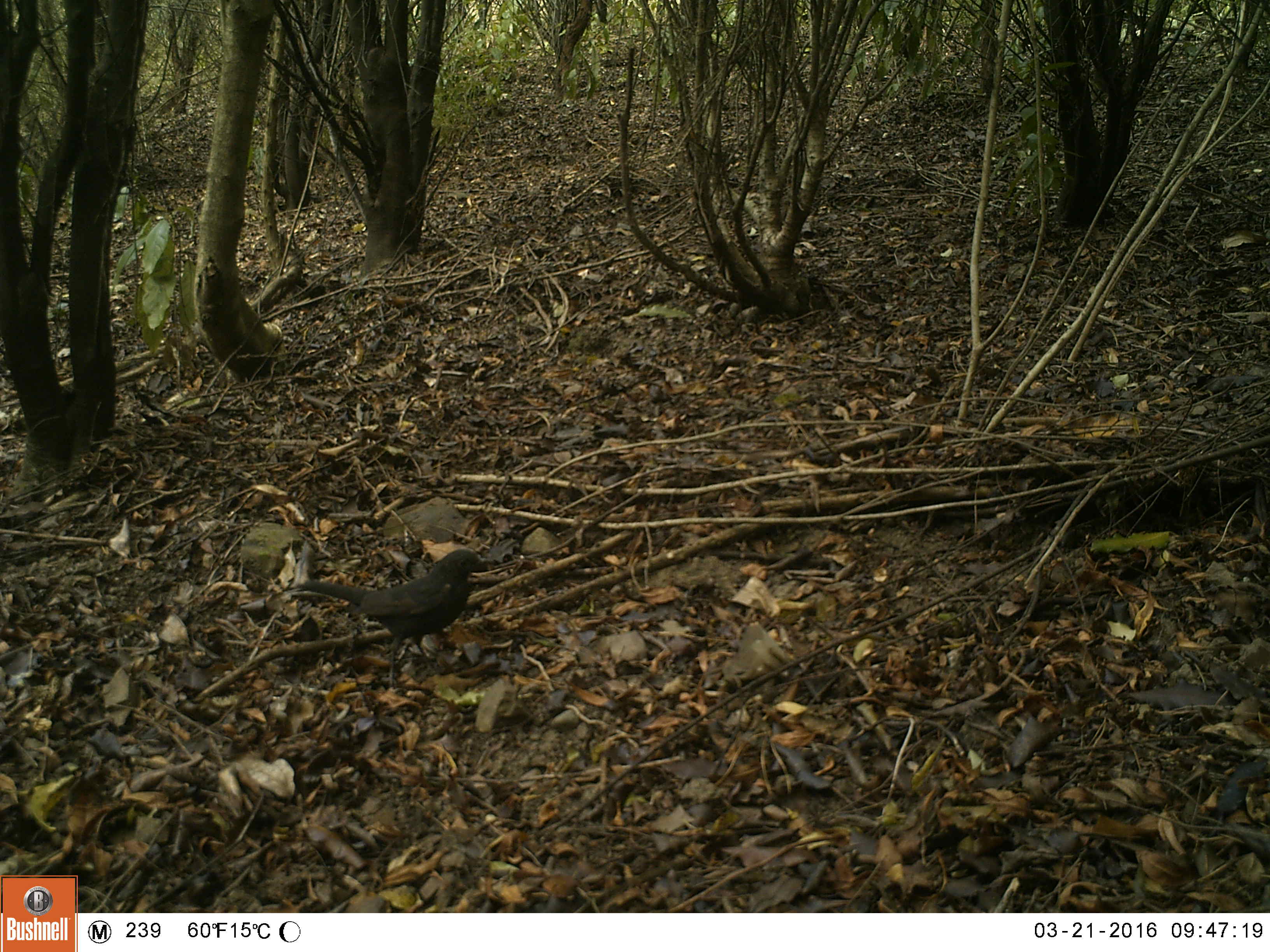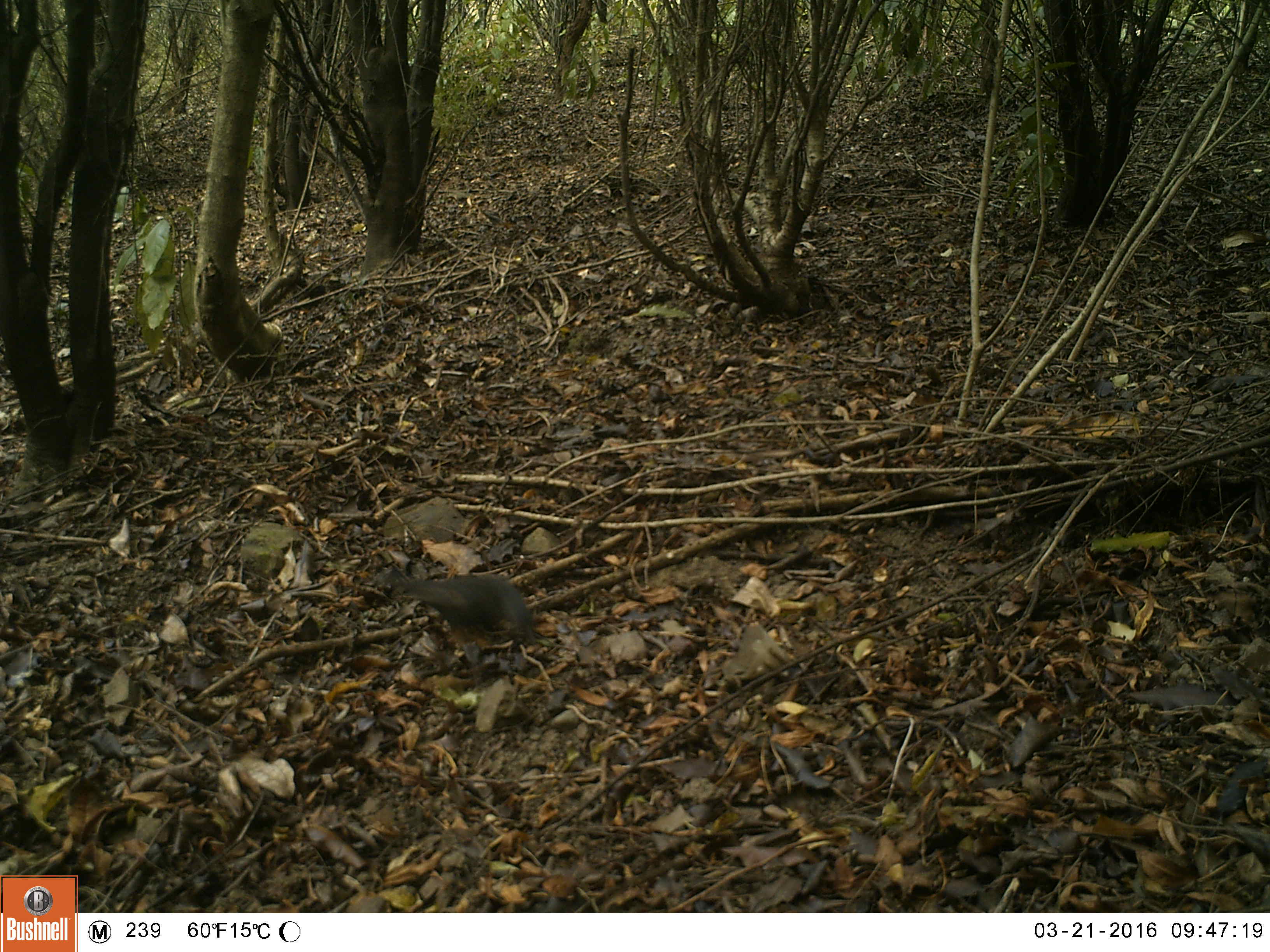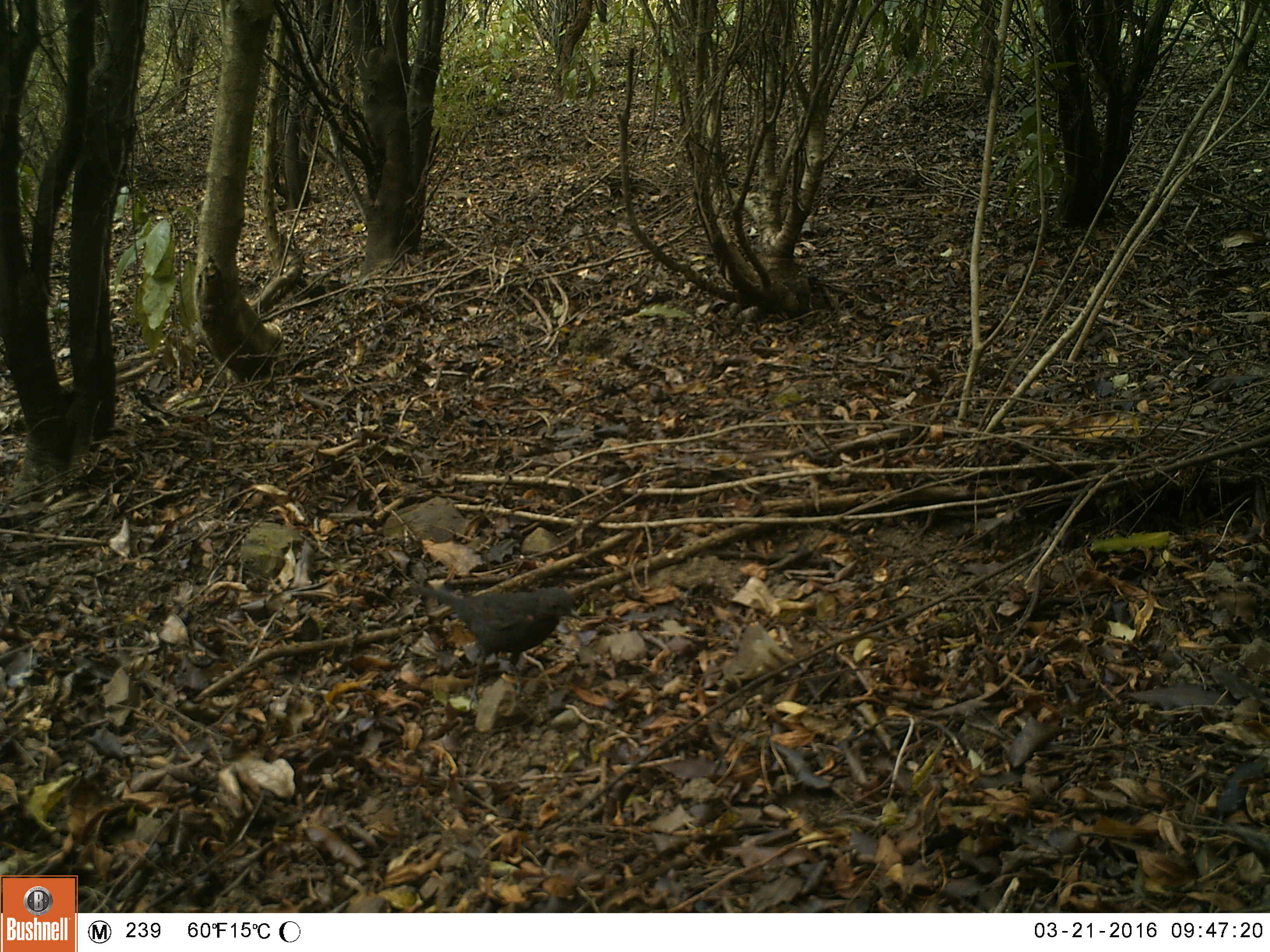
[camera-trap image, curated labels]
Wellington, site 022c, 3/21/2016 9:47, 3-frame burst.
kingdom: Animalia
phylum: Chordata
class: Aves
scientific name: Aves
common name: bird